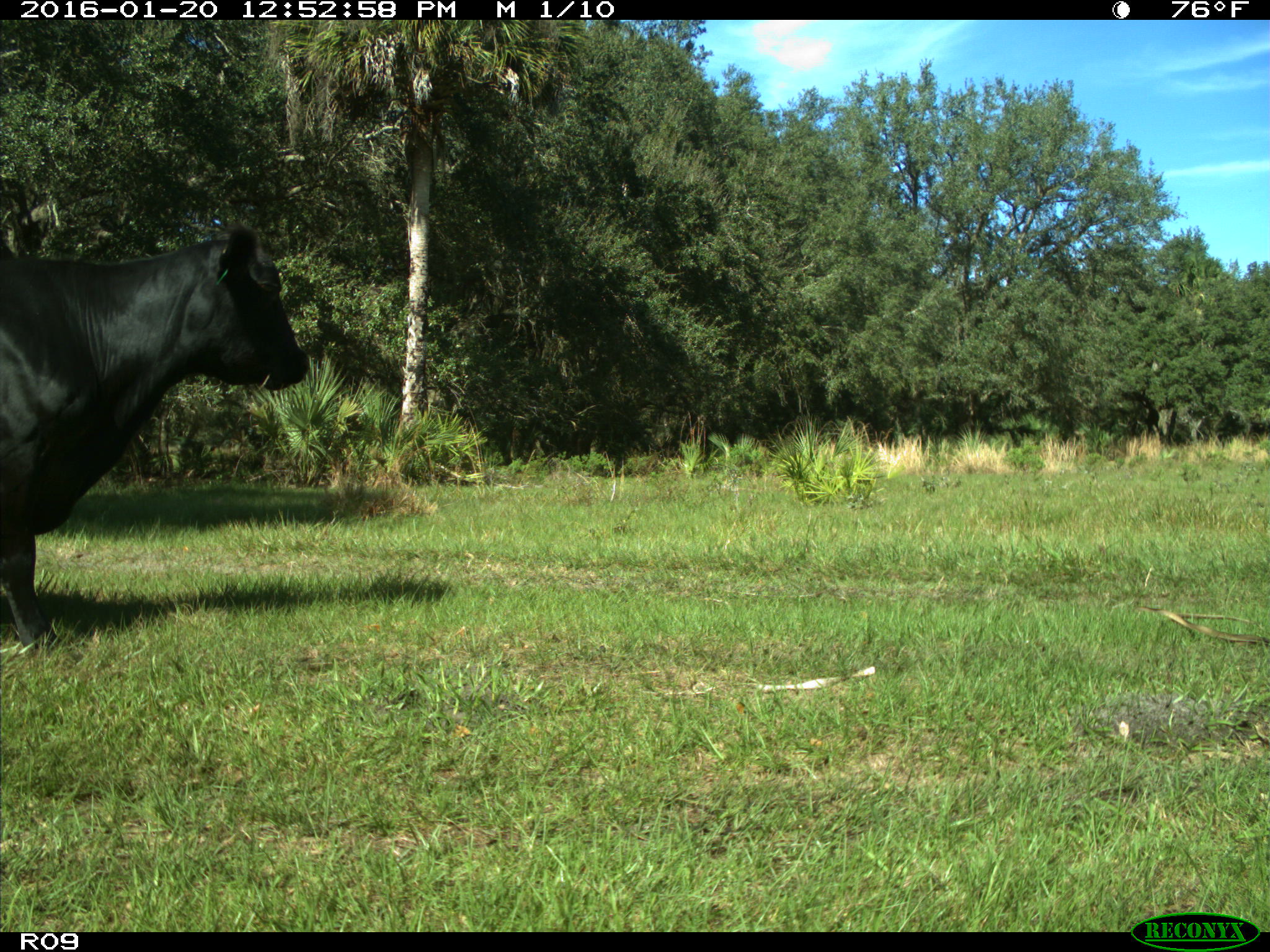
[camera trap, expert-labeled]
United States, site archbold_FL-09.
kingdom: Animalia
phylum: Chordata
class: Mammalia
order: Artiodactyla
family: Bovidae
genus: Bos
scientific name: Bos taurus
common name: domestic cow